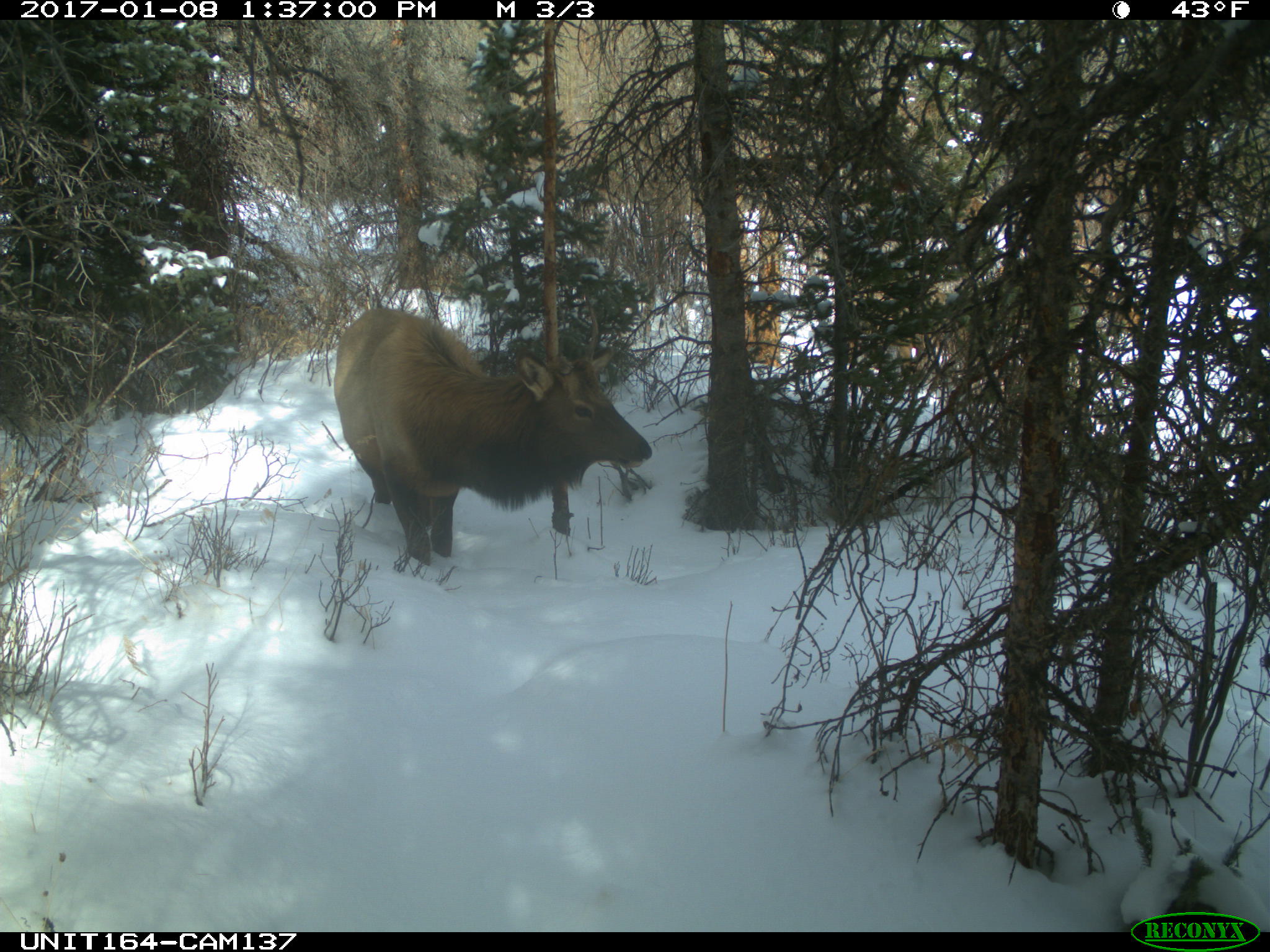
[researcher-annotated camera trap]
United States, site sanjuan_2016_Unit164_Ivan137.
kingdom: Animalia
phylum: Chordata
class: Mammalia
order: Artiodactyla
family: Cervidae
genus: Cervus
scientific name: Cervus elaphus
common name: red deer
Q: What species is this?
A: Cervus elaphus (red deer).